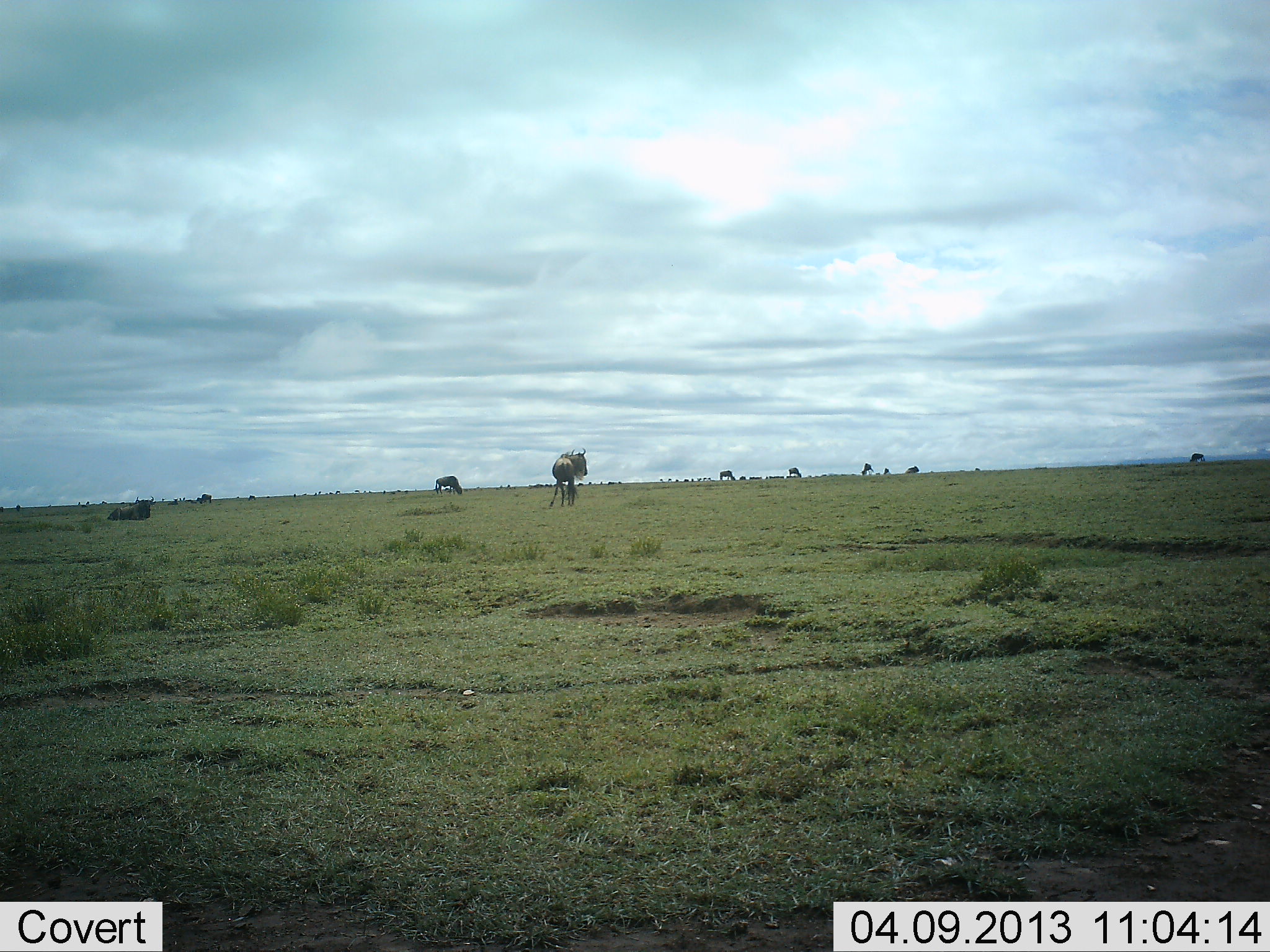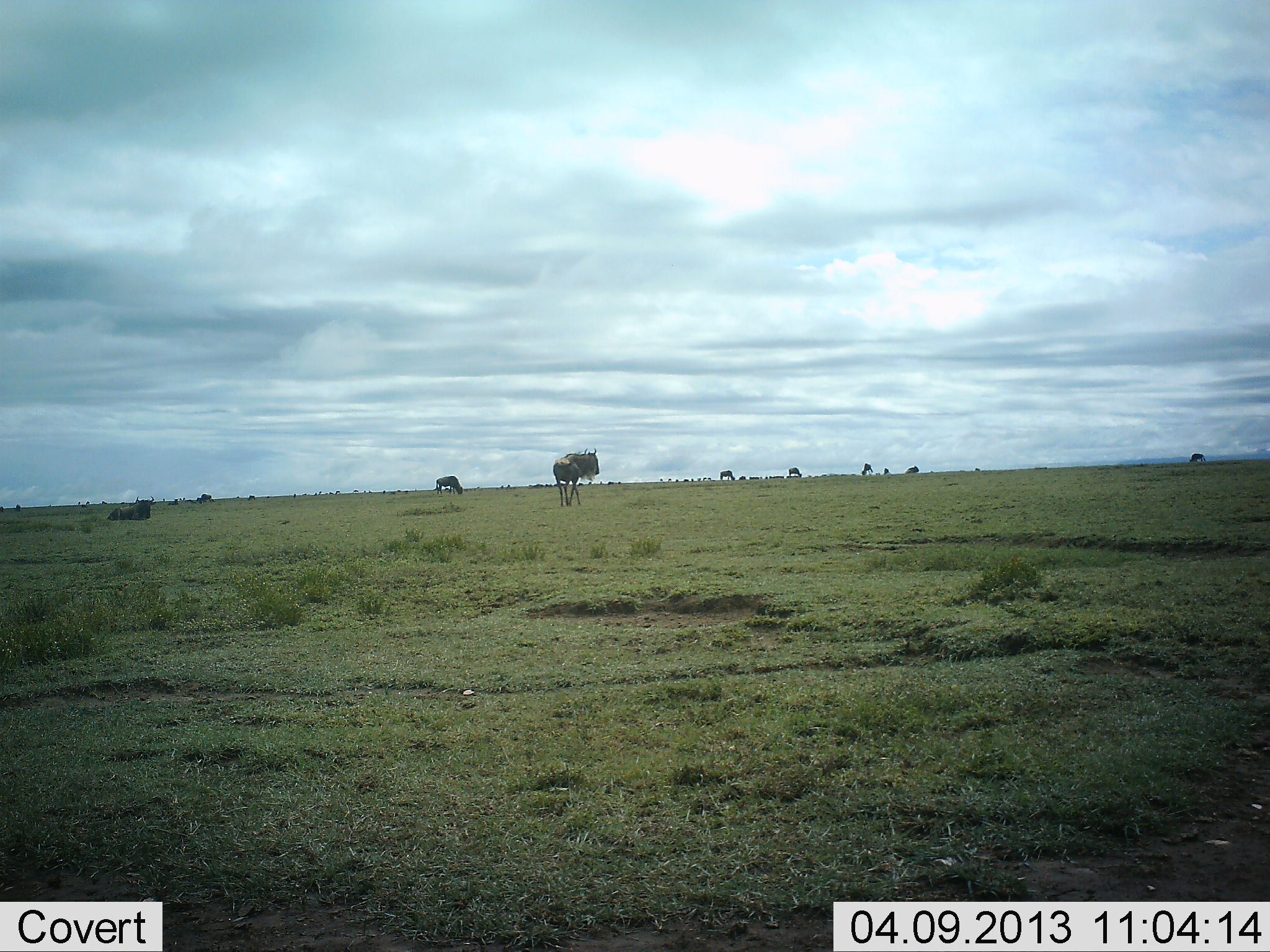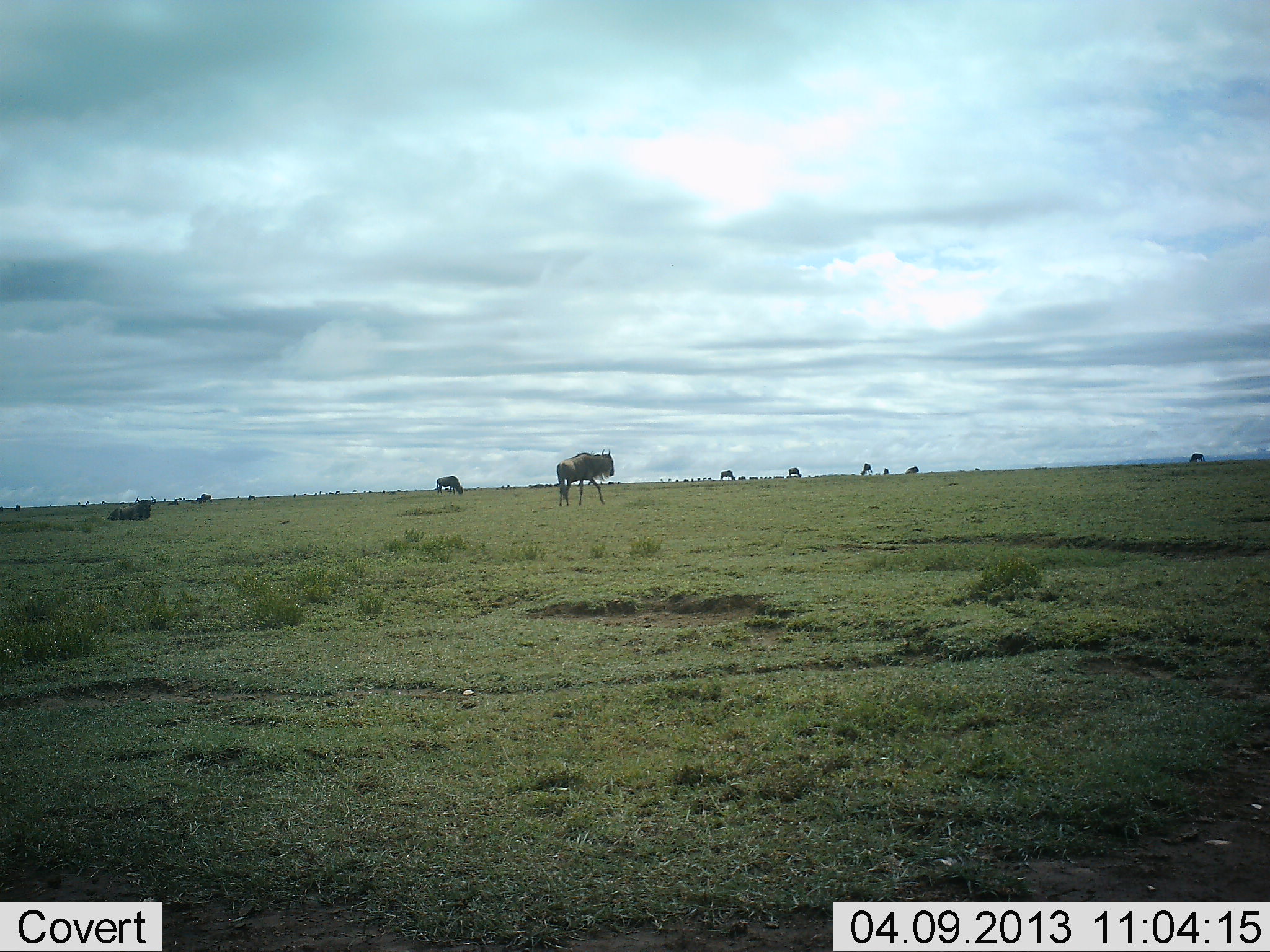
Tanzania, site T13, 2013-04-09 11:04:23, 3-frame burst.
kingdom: Animalia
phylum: Chordata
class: Mammalia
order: Artiodactyla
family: Bovidae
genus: Connochaetes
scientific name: Connochaetes taurinus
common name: blue wildebeest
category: wildebeest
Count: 9.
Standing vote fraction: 68%.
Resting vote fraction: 63%.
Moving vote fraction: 58%.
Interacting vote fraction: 0%.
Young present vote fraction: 0%.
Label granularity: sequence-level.